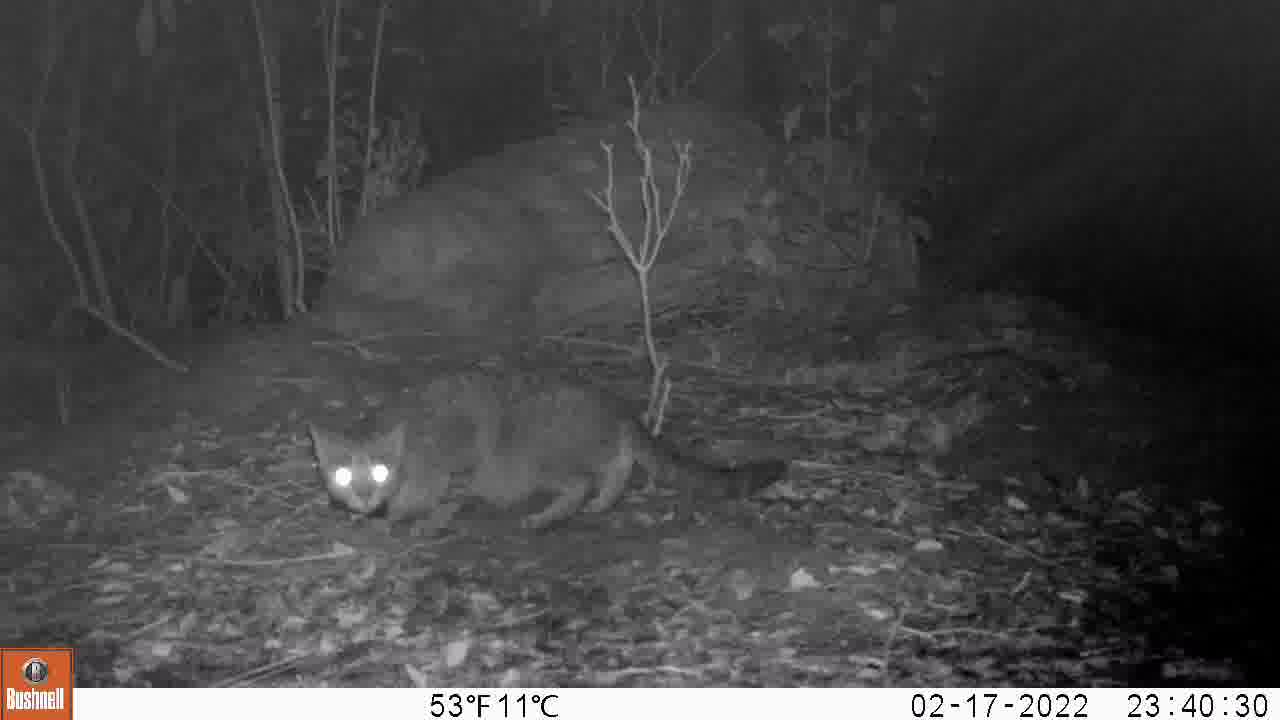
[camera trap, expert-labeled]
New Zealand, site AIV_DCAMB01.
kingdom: Animalia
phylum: Chordata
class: Mammalia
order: Carnivora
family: Felidae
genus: Felis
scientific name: Felis catus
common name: domestic cat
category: cat